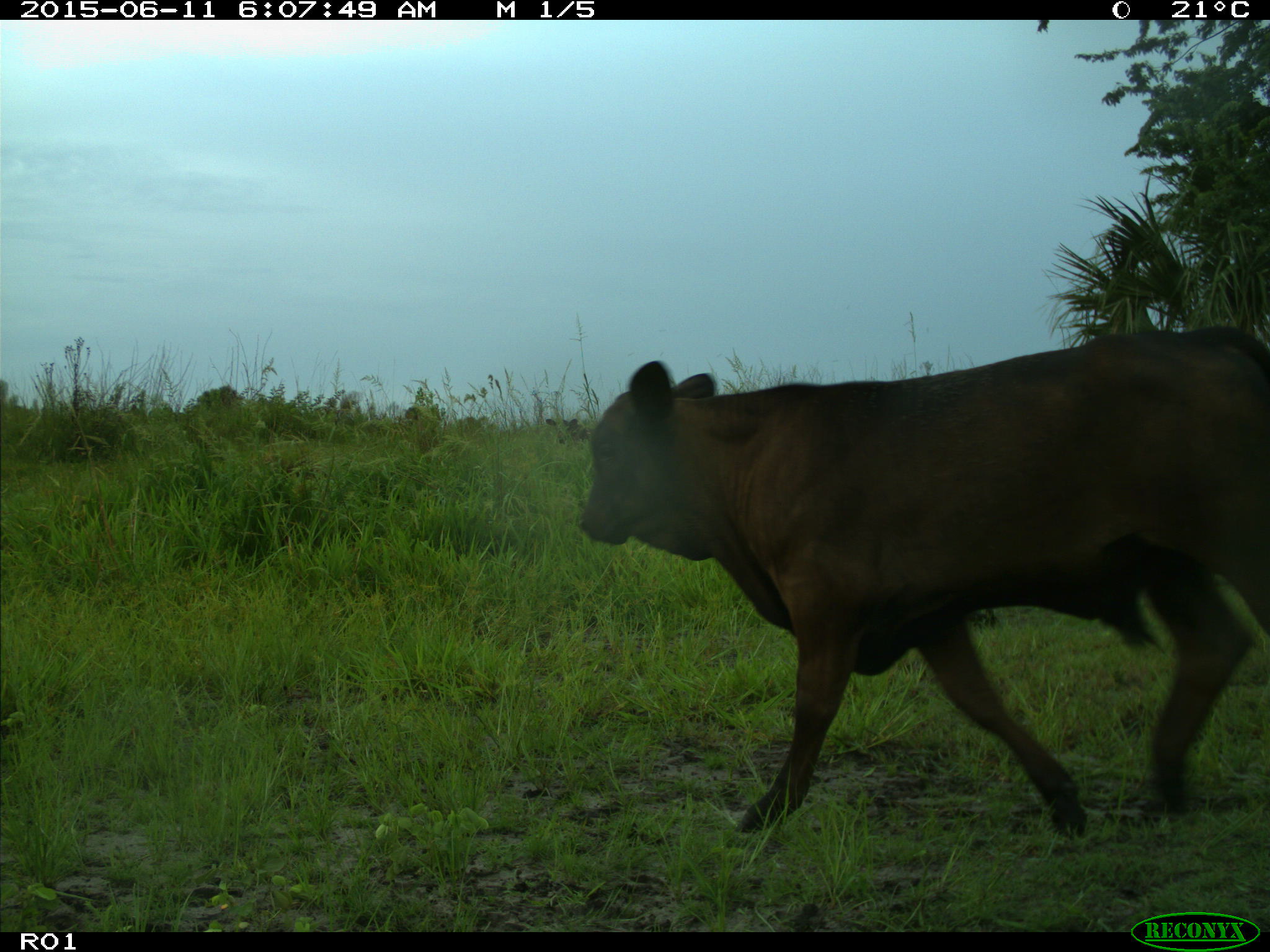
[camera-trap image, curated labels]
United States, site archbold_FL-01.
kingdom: Animalia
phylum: Chordata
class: Mammalia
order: Artiodactyla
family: Bovidae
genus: Bos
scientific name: Bos taurus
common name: domestic cow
Bos taurus (domestic cow).